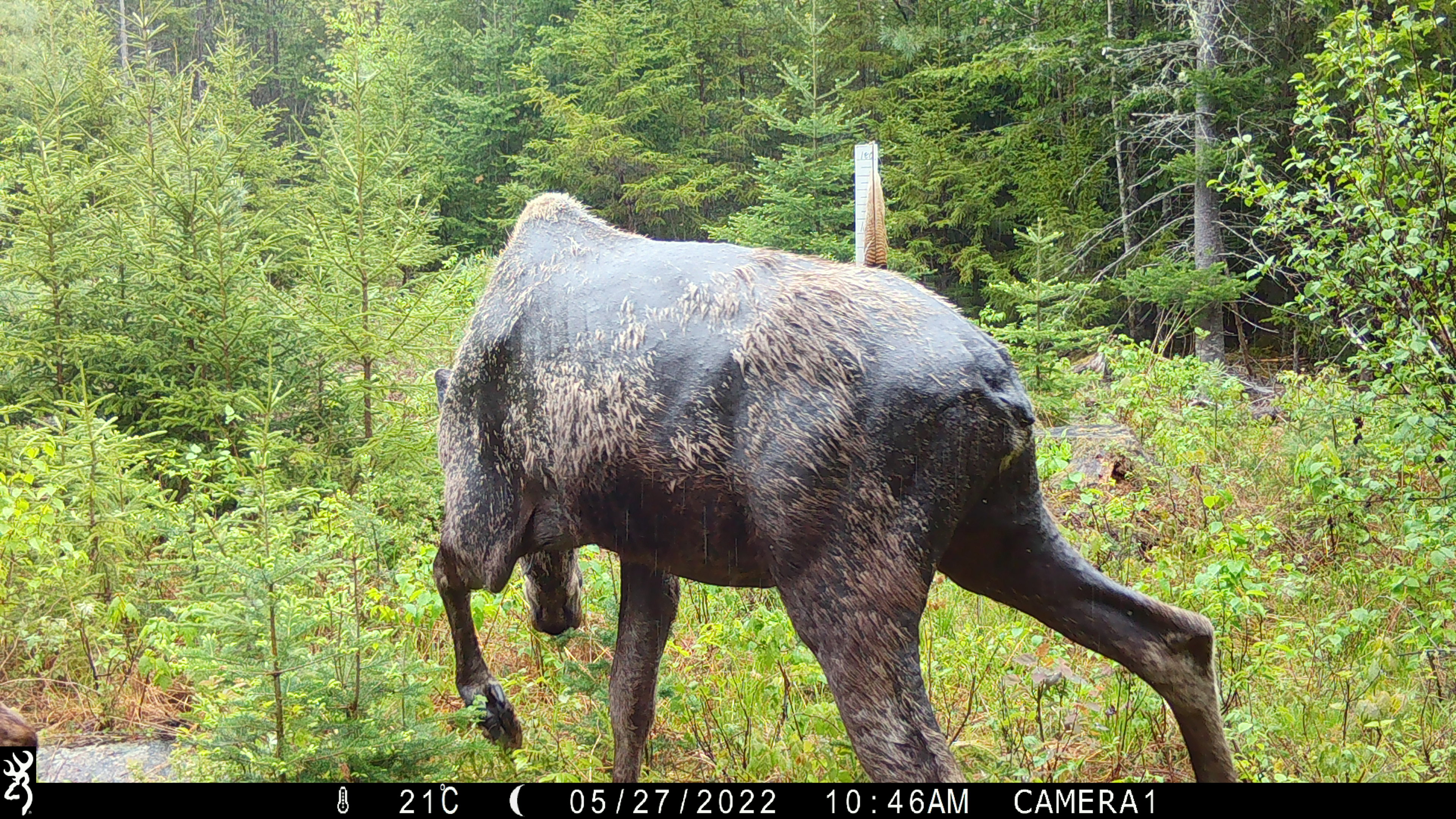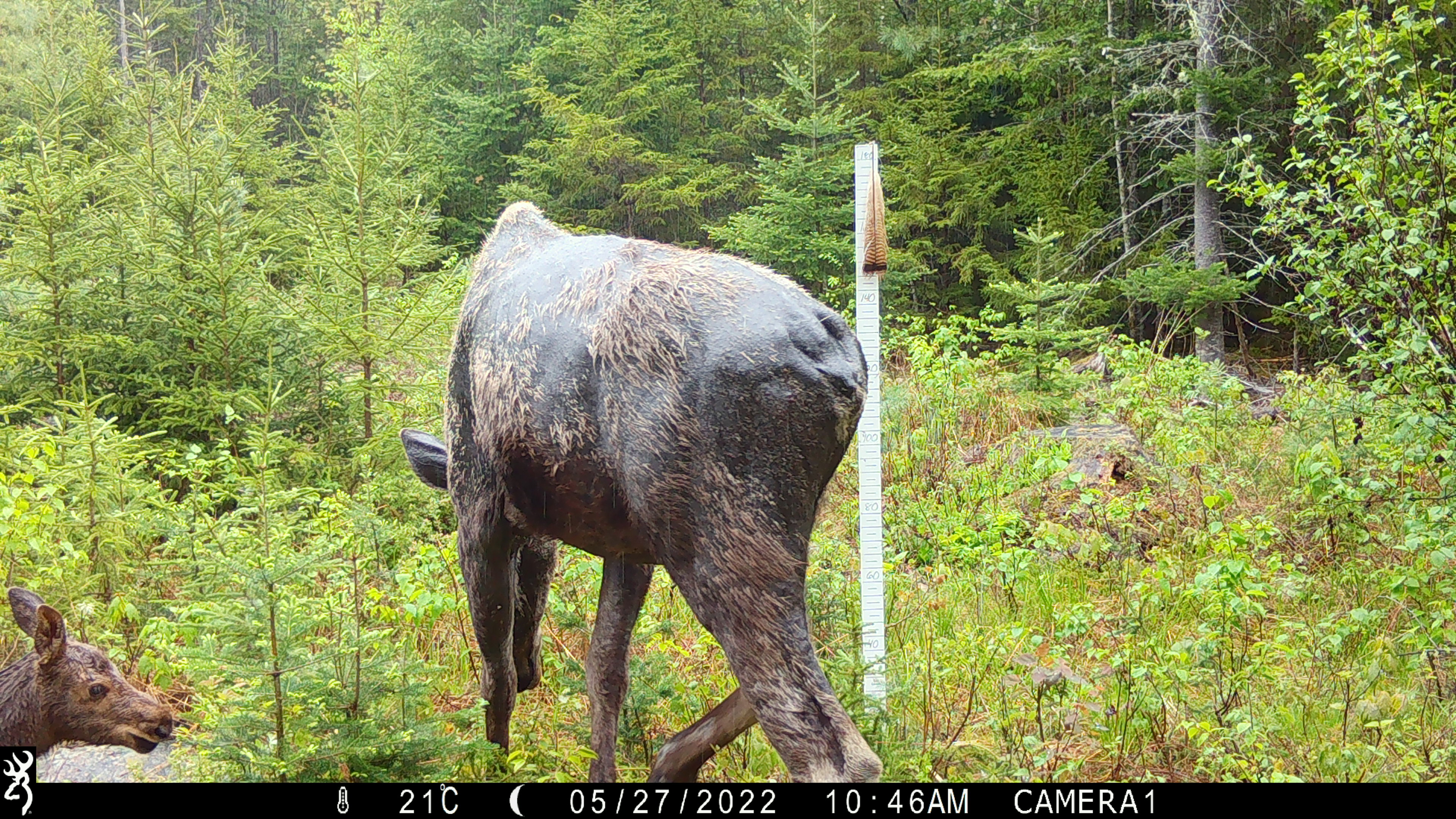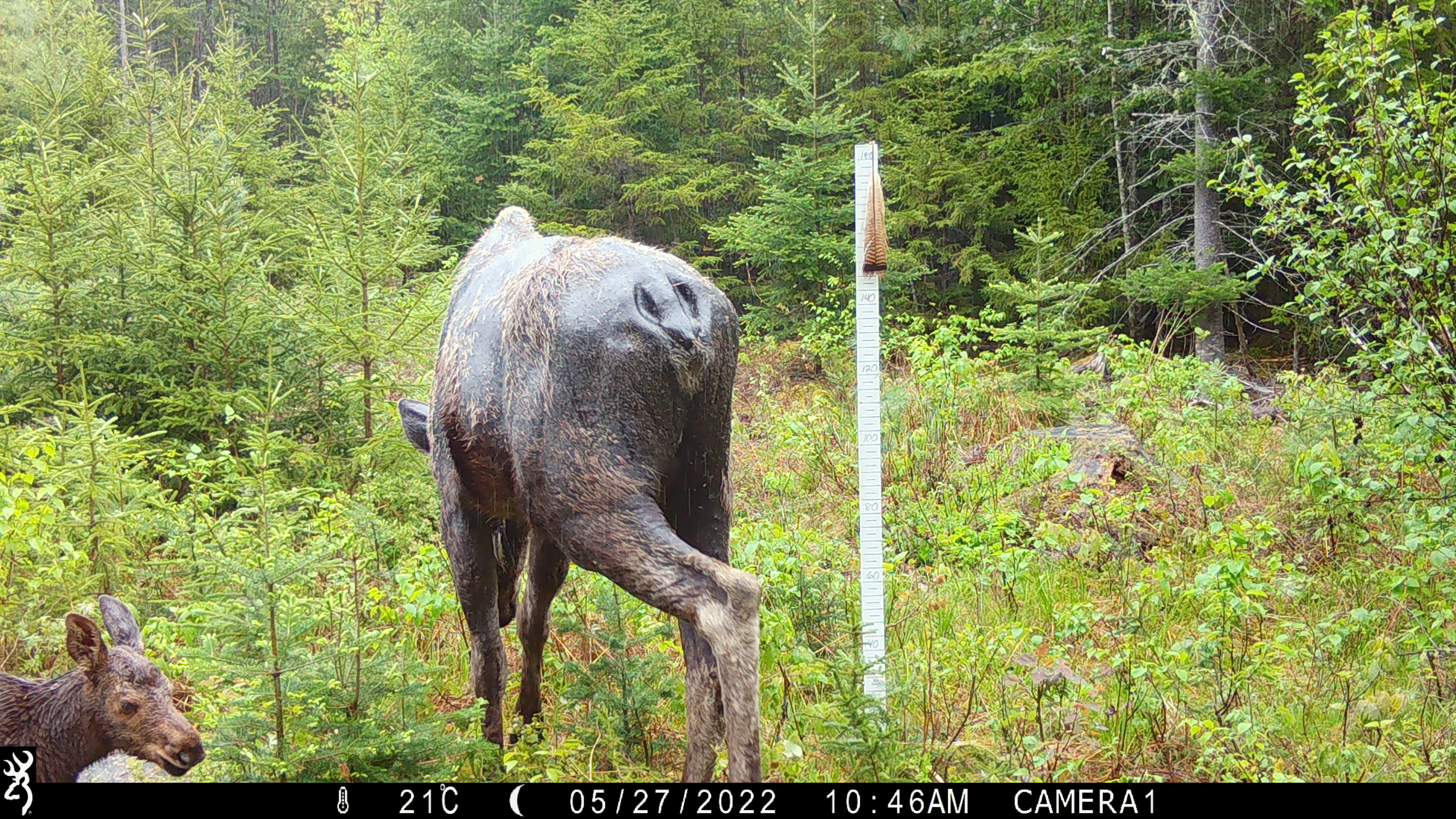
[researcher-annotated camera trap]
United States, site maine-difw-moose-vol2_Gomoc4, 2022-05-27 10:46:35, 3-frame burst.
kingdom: Animalia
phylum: Chordata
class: Mammalia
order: Artiodactyla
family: Cervidae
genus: Alces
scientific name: Alces alces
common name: moose